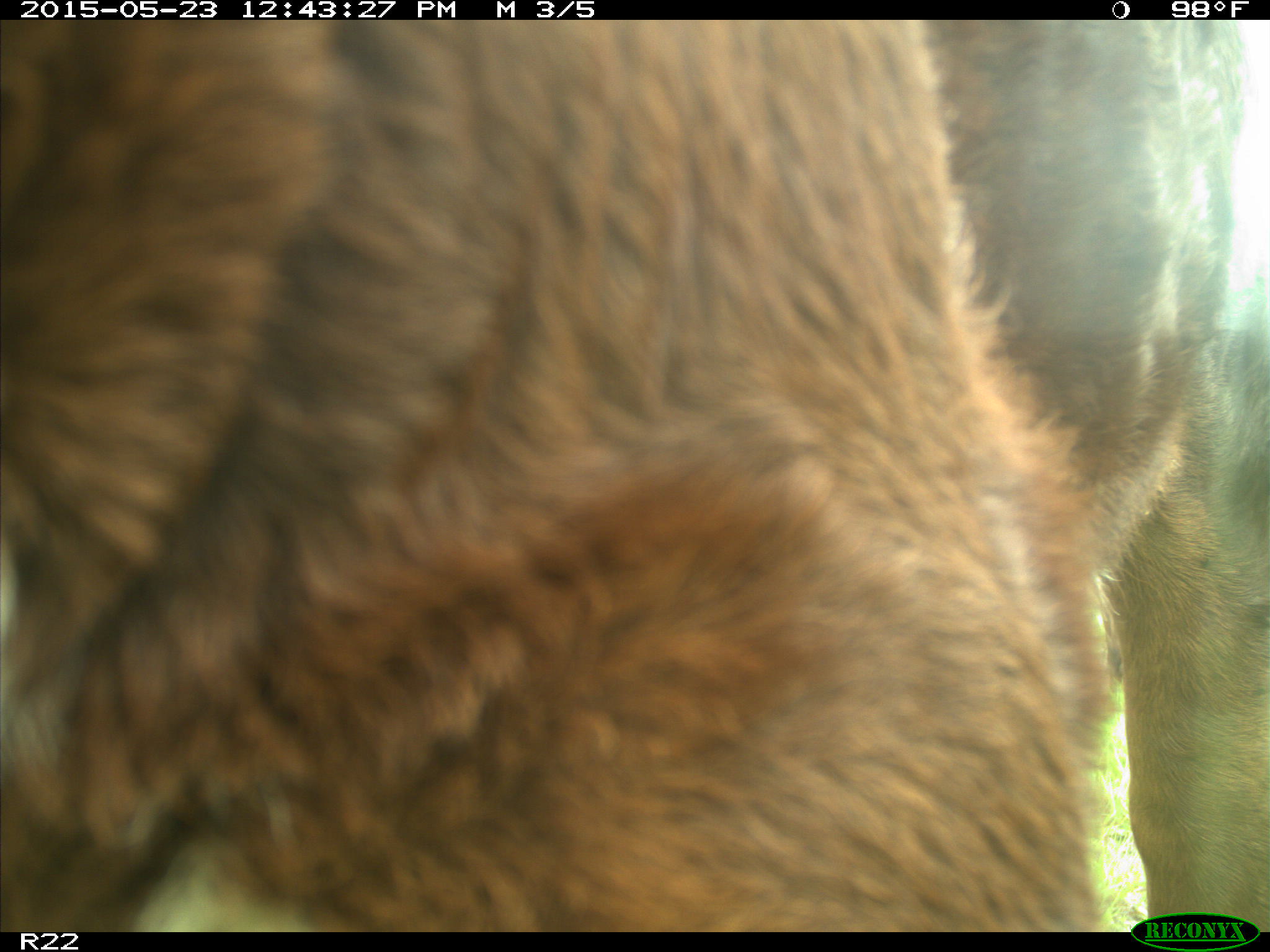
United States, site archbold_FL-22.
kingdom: Animalia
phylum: Chordata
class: Mammalia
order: Artiodactyla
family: Bovidae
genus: Bos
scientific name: Bos taurus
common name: domestic cow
Bos taurus (domestic cow).